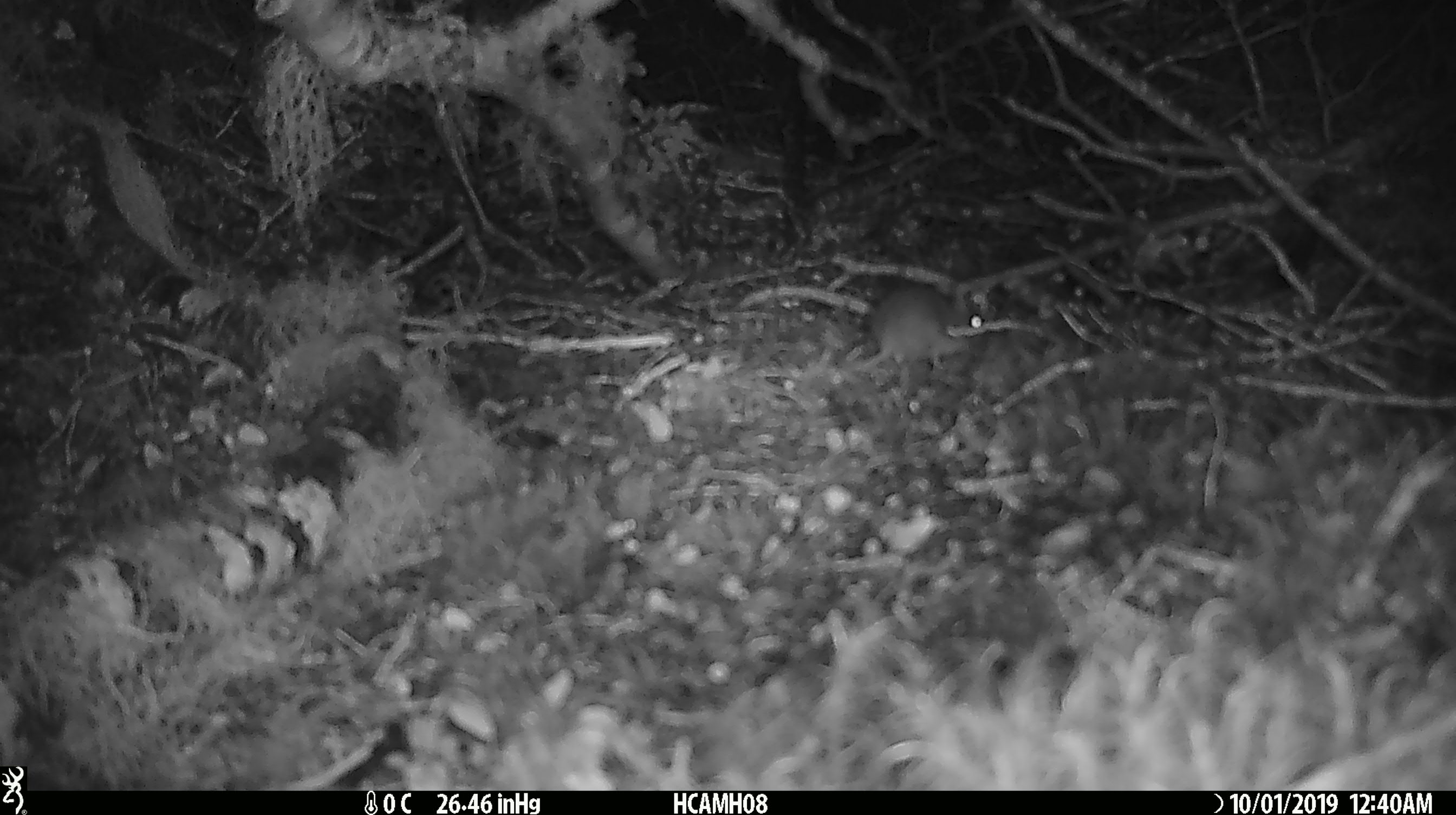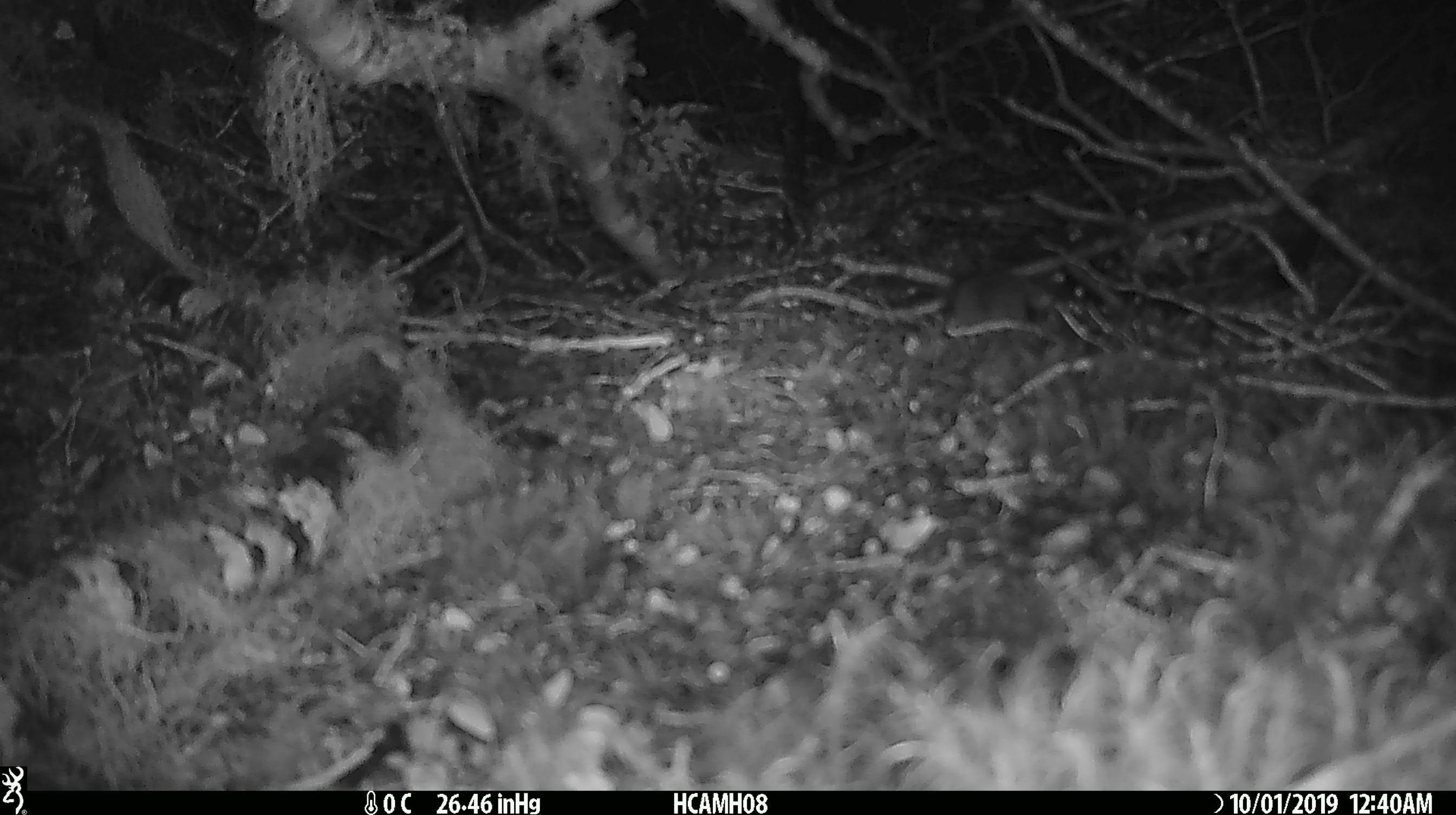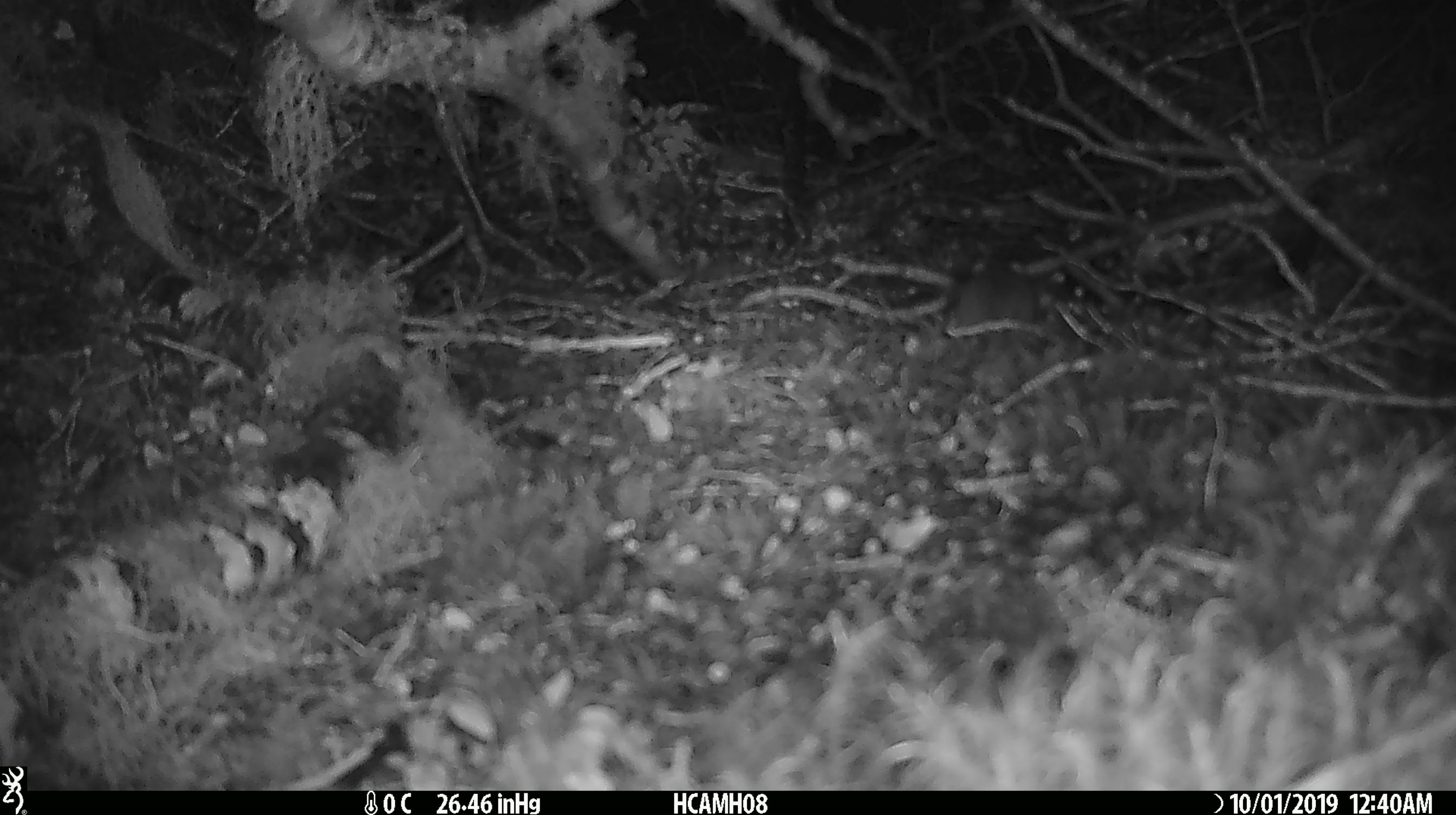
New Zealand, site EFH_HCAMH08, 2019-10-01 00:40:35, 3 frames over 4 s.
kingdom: Animalia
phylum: Chordata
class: Mammalia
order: Rodentia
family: Muridae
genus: Mus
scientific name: Mus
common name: mouse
Mouse (Mus).